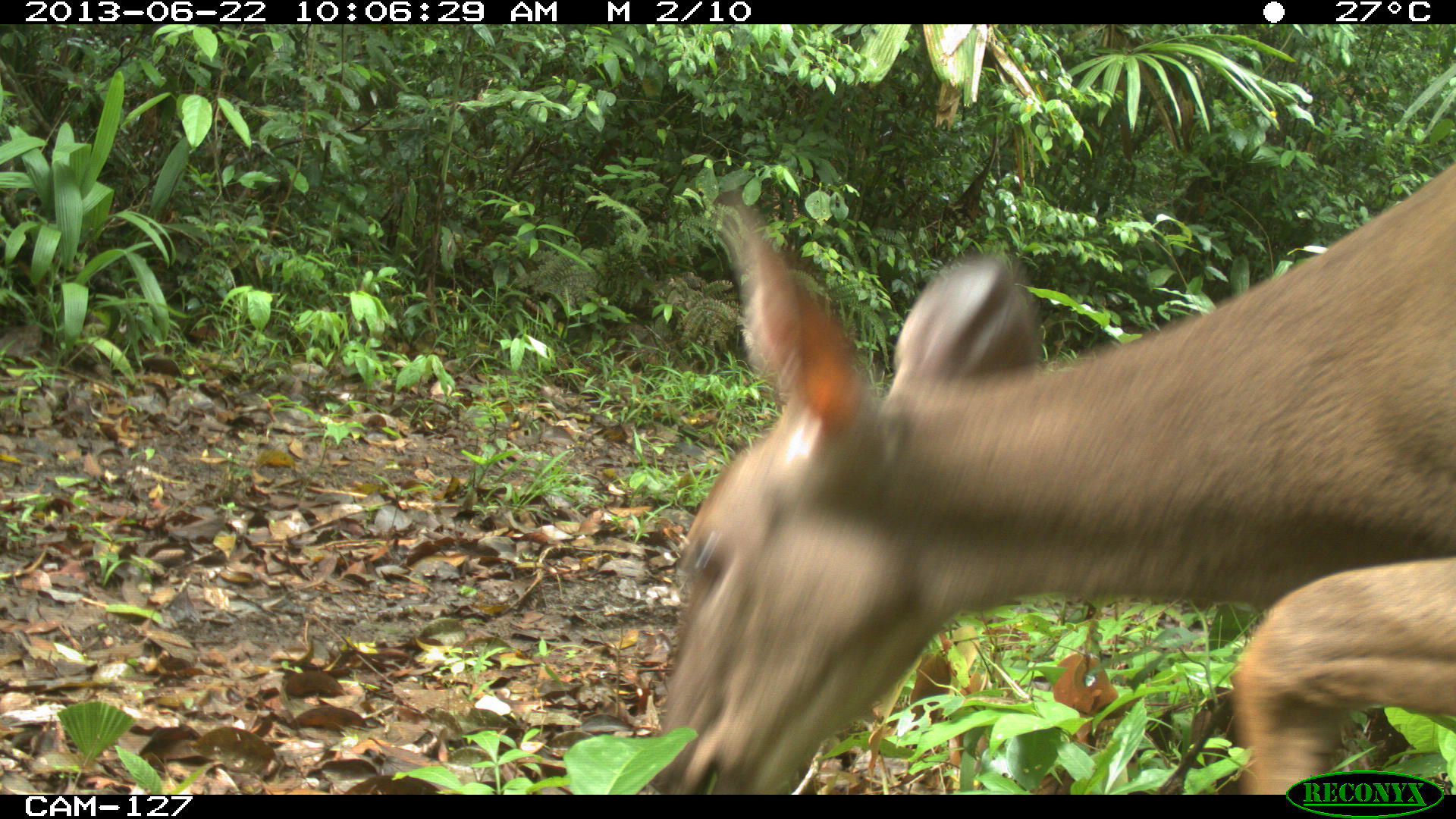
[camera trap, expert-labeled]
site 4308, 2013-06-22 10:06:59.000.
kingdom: Animalia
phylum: Chordata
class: Mammalia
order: Artiodactyla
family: Cervidae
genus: Odocoileus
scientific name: Odocoileus virginianus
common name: white-tailed deer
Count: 1.